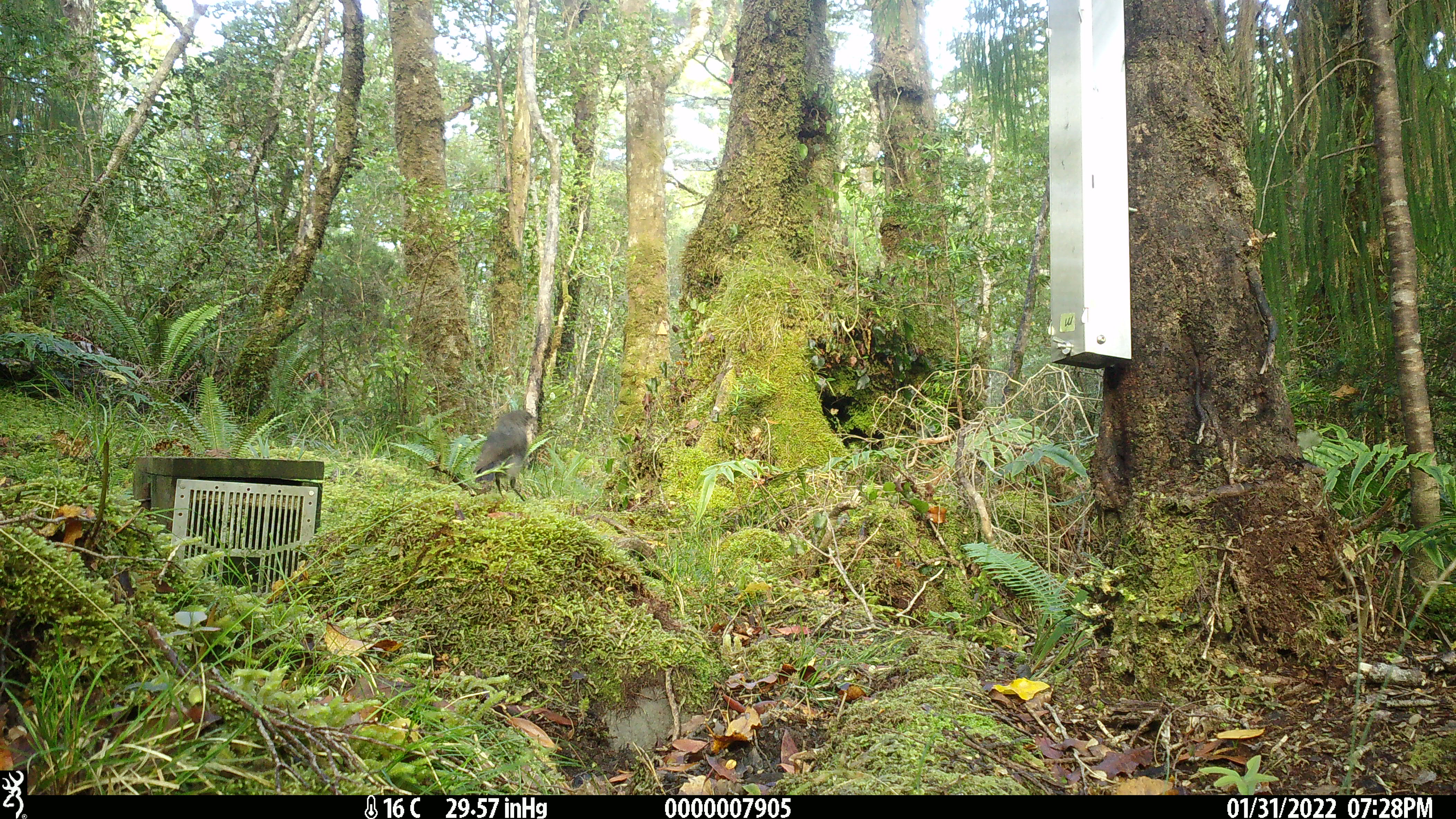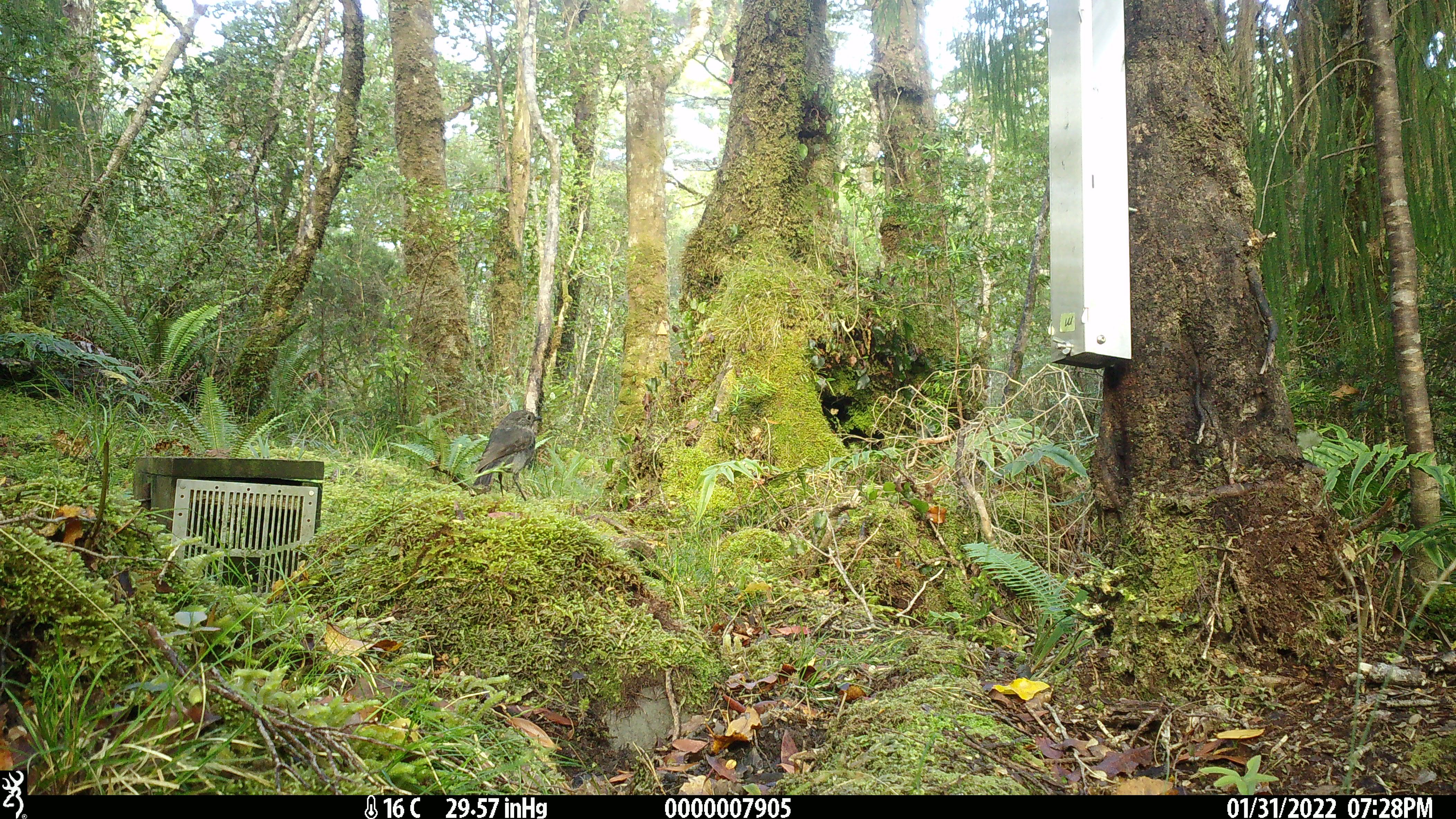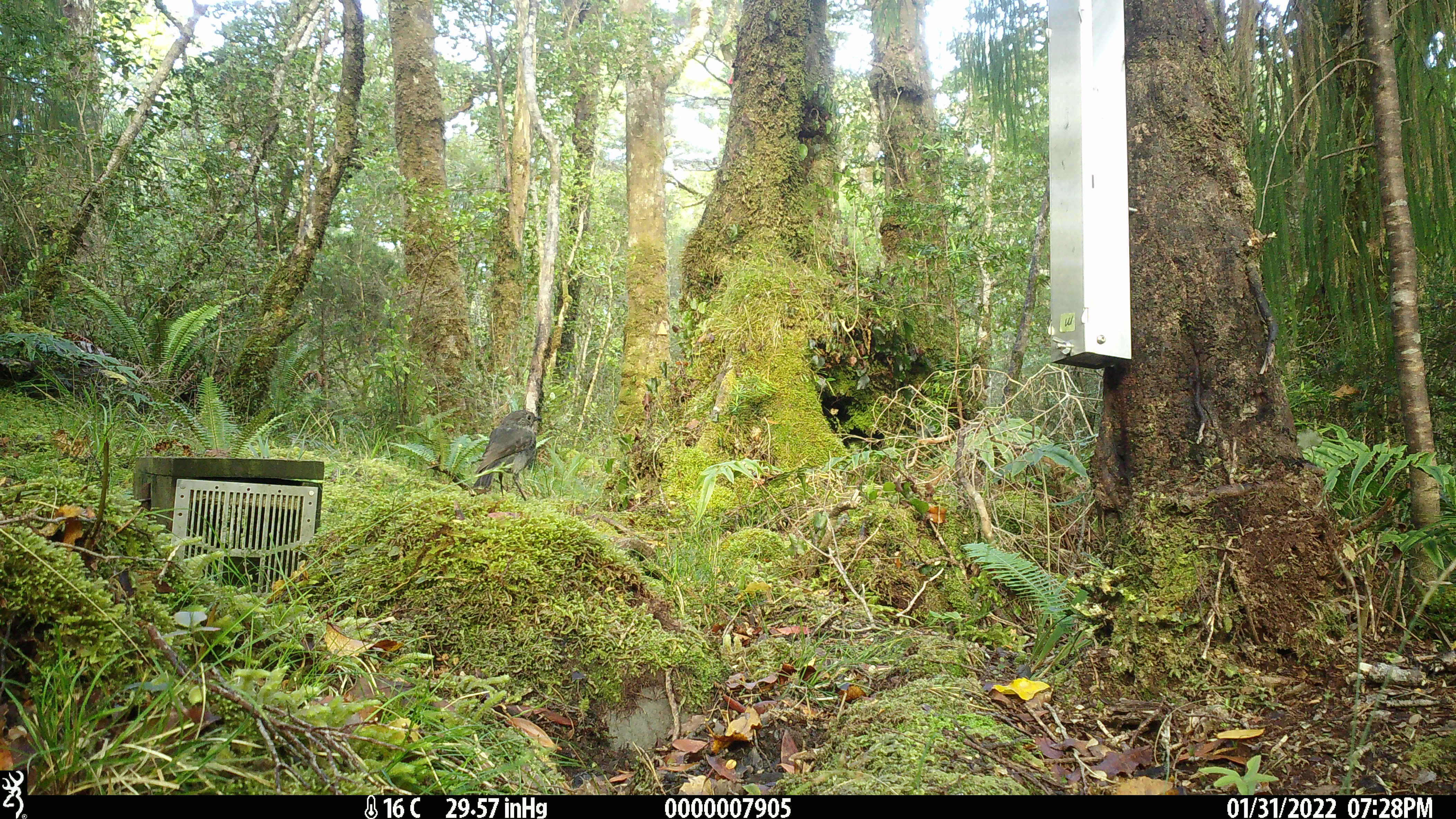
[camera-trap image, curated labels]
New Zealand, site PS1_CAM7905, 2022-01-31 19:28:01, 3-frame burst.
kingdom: Animalia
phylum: Chordata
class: Aves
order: Passeriformes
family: Petroicidae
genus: Petroica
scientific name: Petroica australis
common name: new zealand robin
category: robin